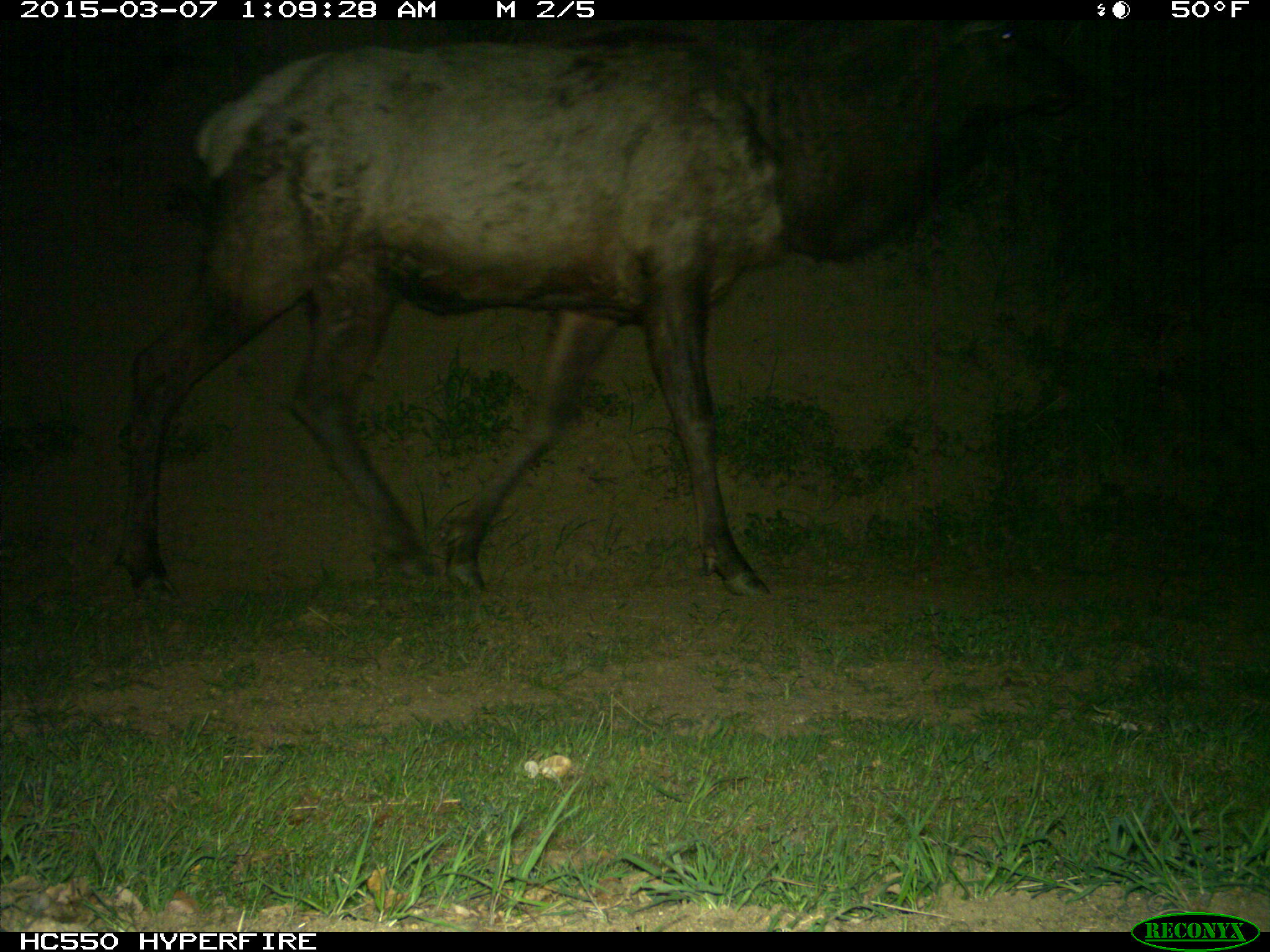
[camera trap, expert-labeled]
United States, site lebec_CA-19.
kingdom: Animalia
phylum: Chordata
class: Mammalia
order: Artiodactyla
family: Cervidae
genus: Cervus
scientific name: Cervus canadensis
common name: elk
Cervus canadensis (elk).